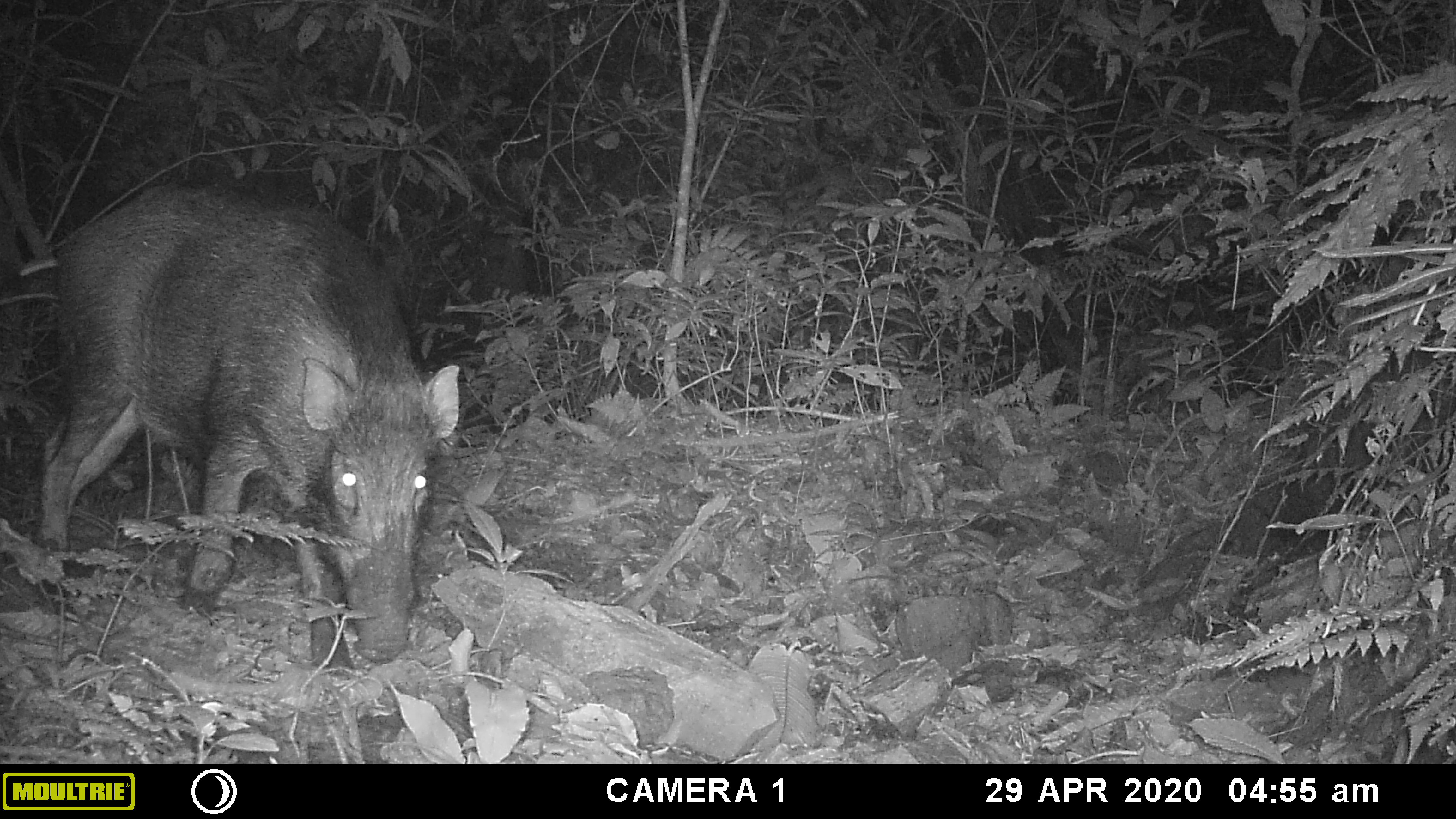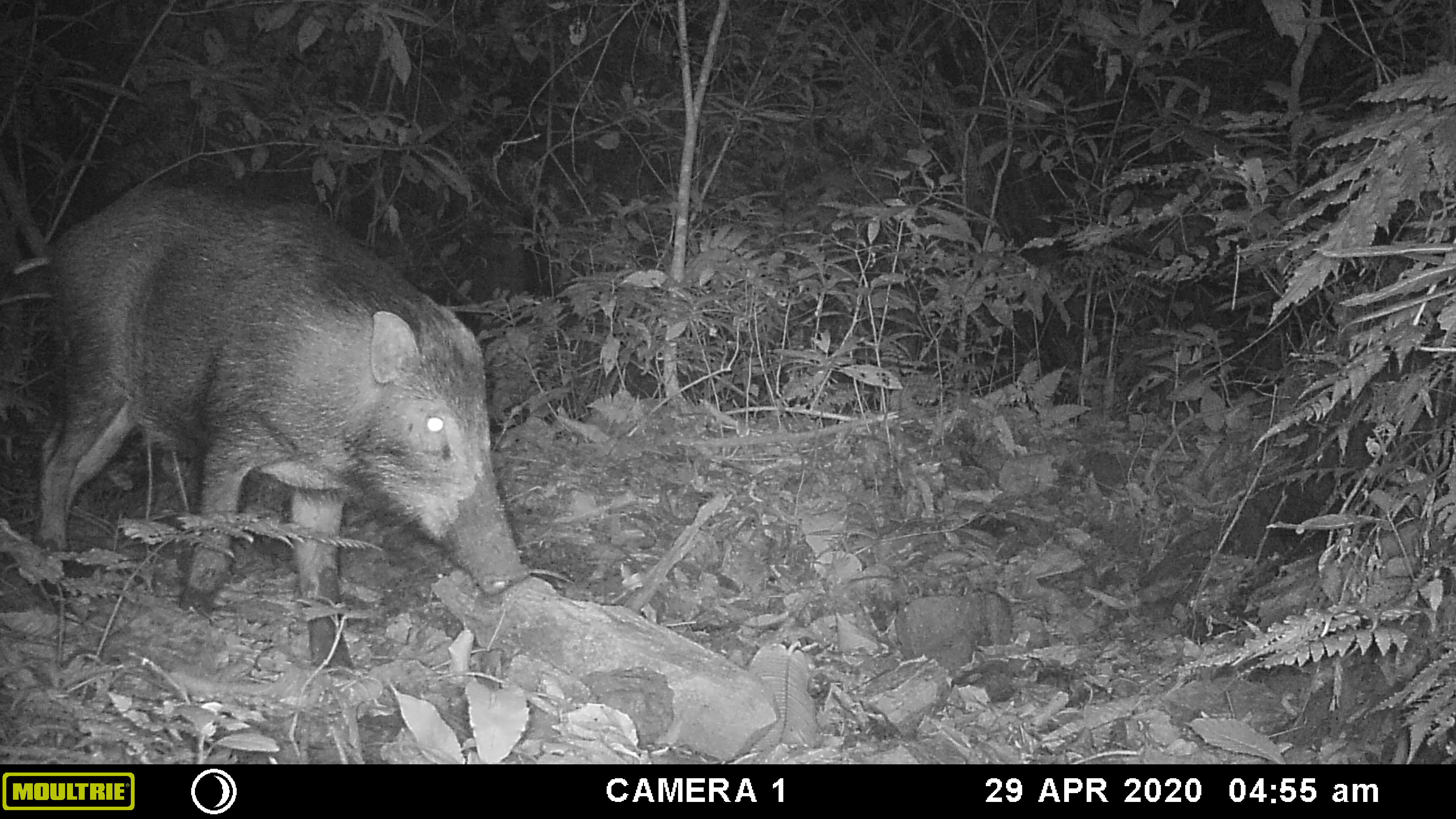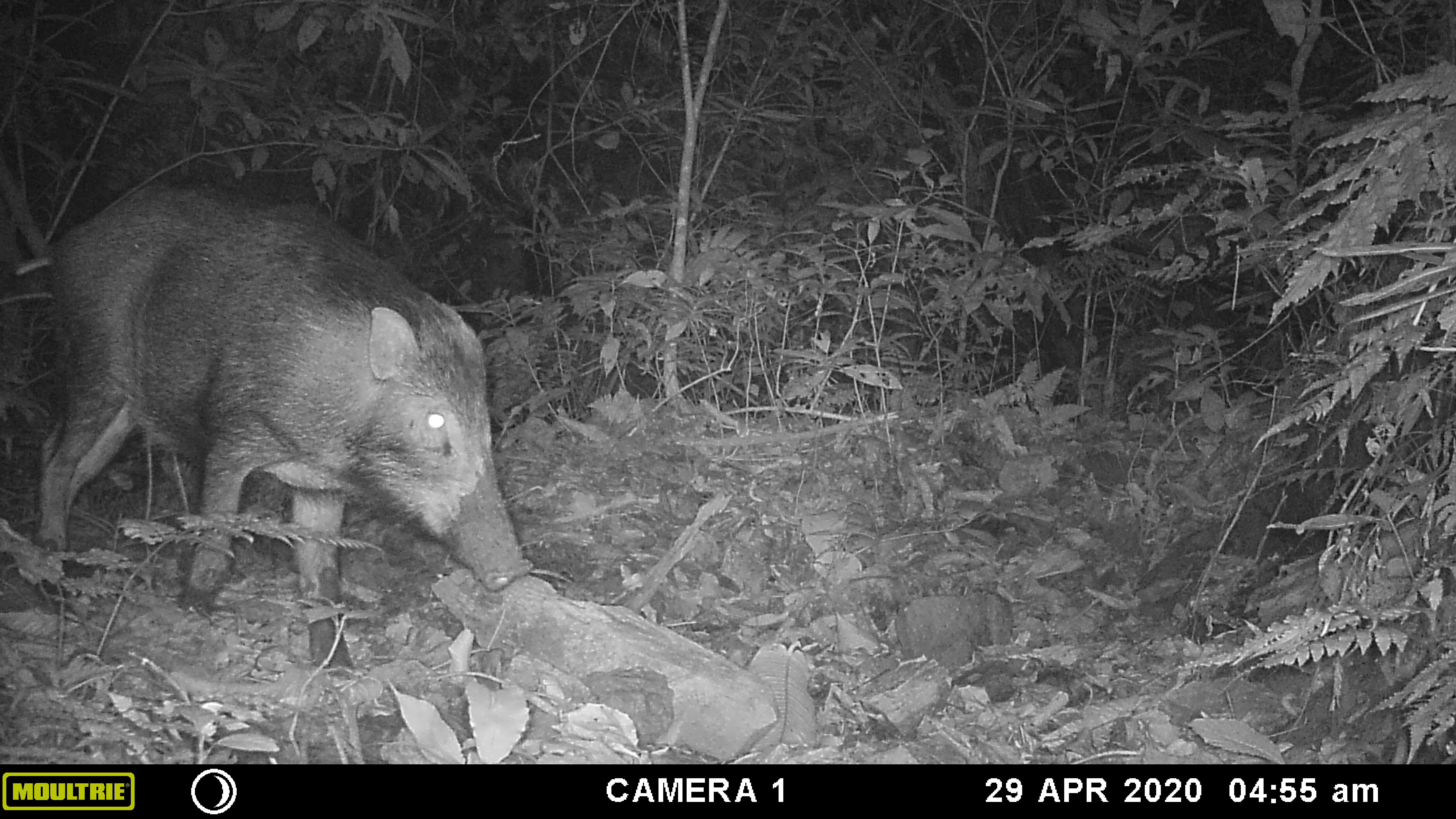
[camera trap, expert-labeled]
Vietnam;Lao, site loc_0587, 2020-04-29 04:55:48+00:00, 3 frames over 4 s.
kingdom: Animalia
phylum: Chordata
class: Mammalia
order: Artiodactyla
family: Suidae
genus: Sus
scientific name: Sus scrofa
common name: eurasian wild pig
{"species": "eurasian wild pig (Sus scrofa)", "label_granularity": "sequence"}